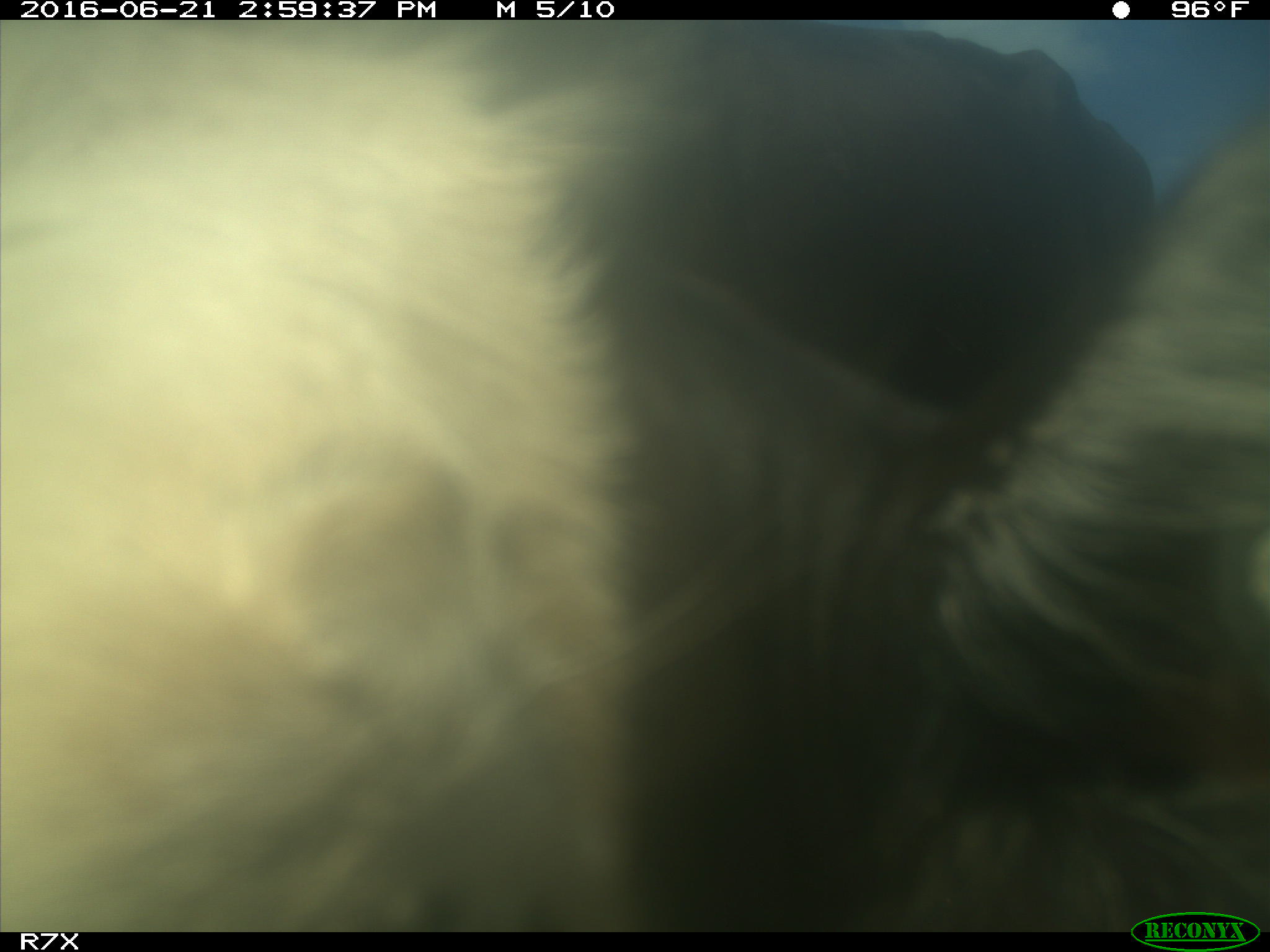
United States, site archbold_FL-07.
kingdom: Animalia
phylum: Chordata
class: Mammalia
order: Artiodactyla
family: Bovidae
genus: Bos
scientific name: Bos taurus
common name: domestic cow